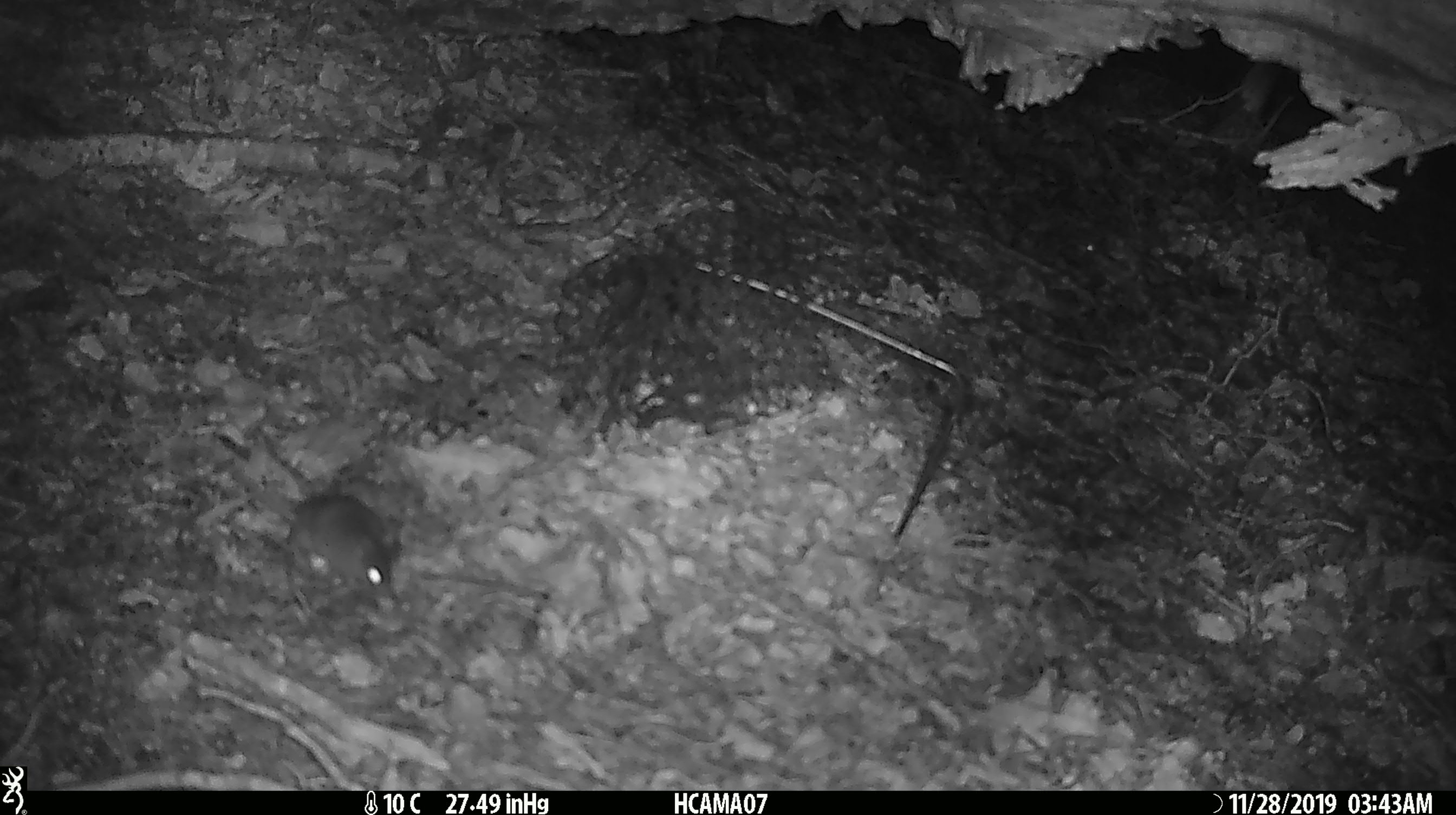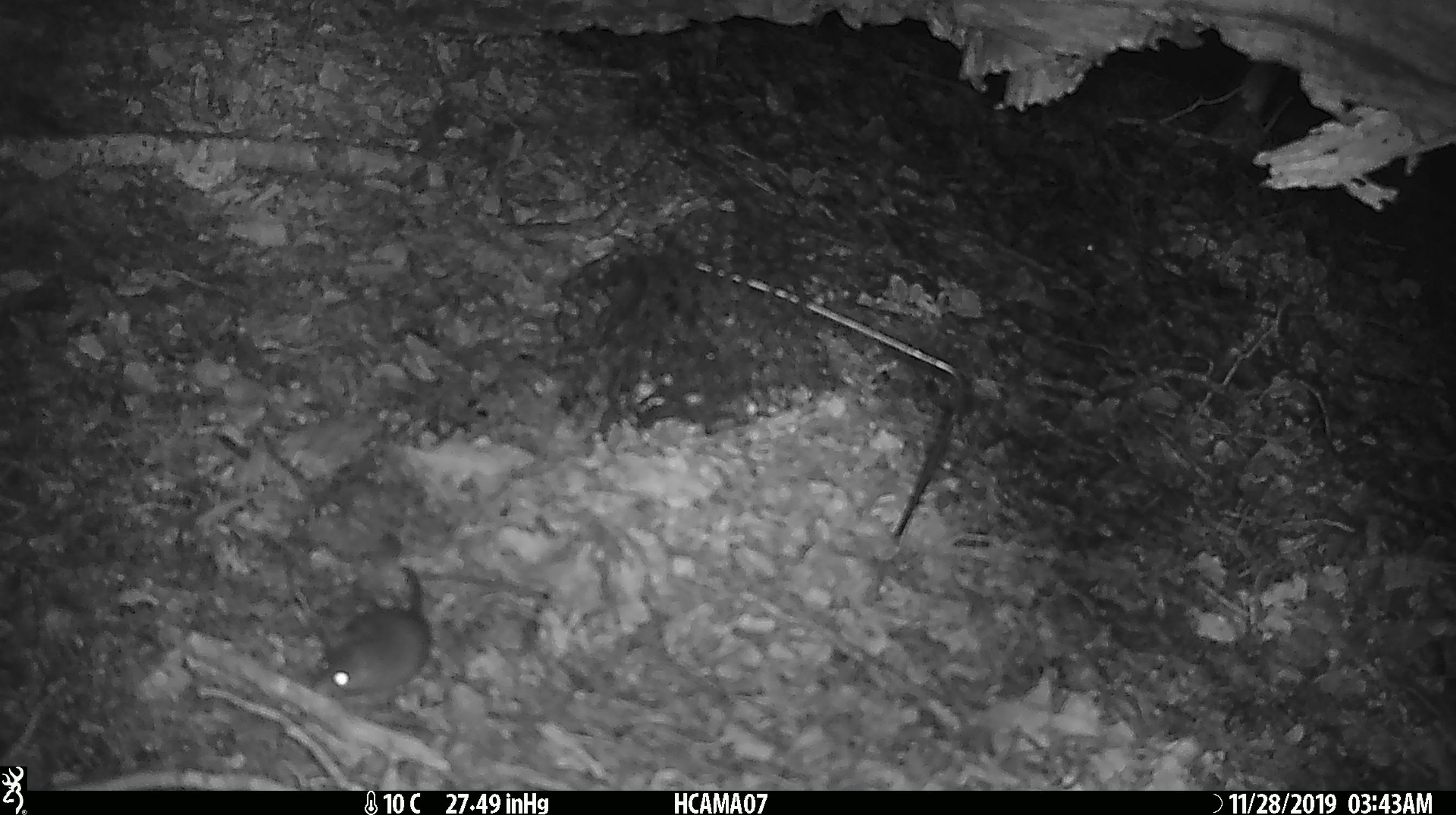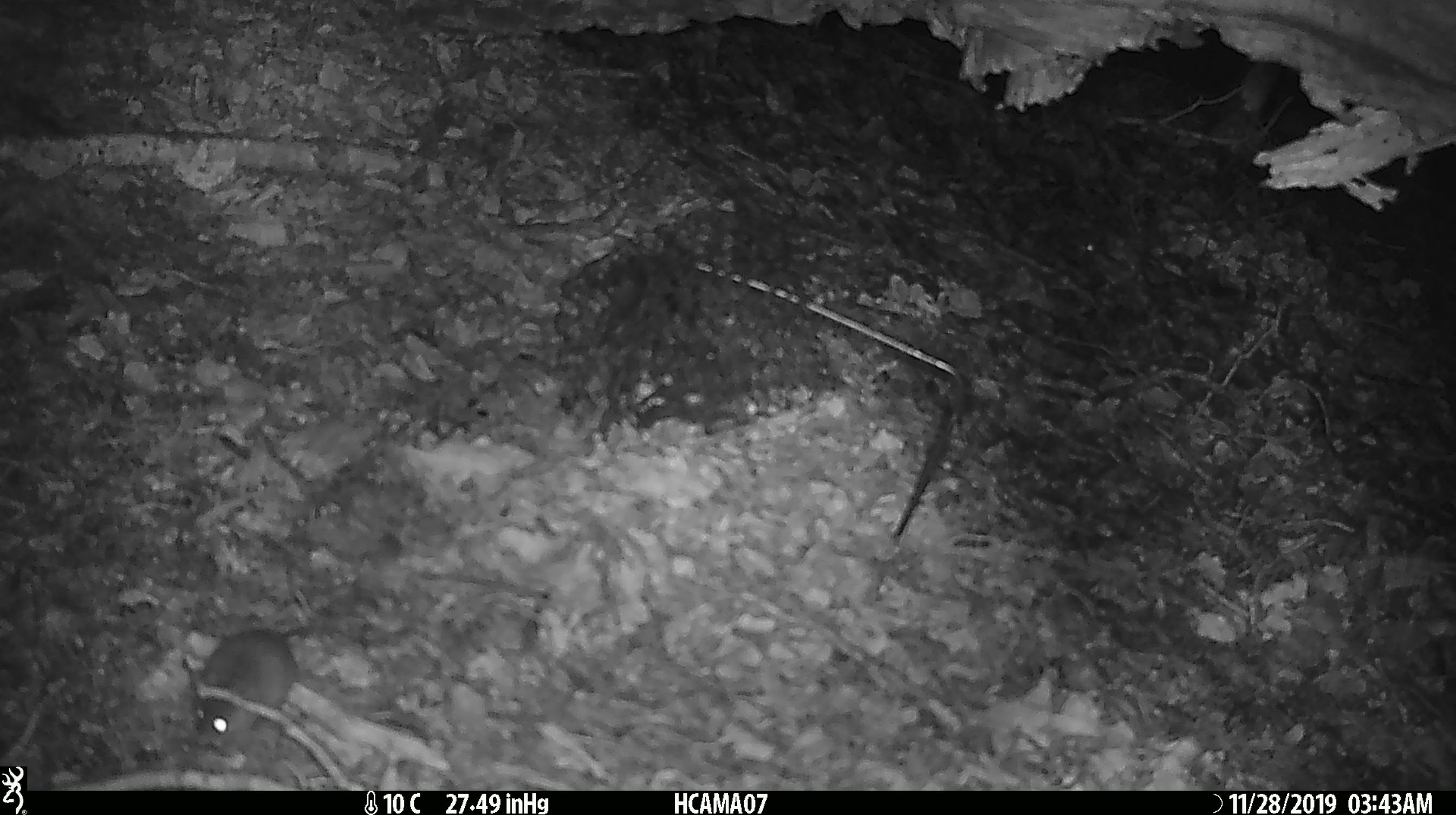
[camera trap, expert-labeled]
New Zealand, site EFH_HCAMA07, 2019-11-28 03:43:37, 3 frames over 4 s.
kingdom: Animalia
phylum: Chordata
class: Mammalia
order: Rodentia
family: Muridae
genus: Mus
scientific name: Mus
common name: mouse